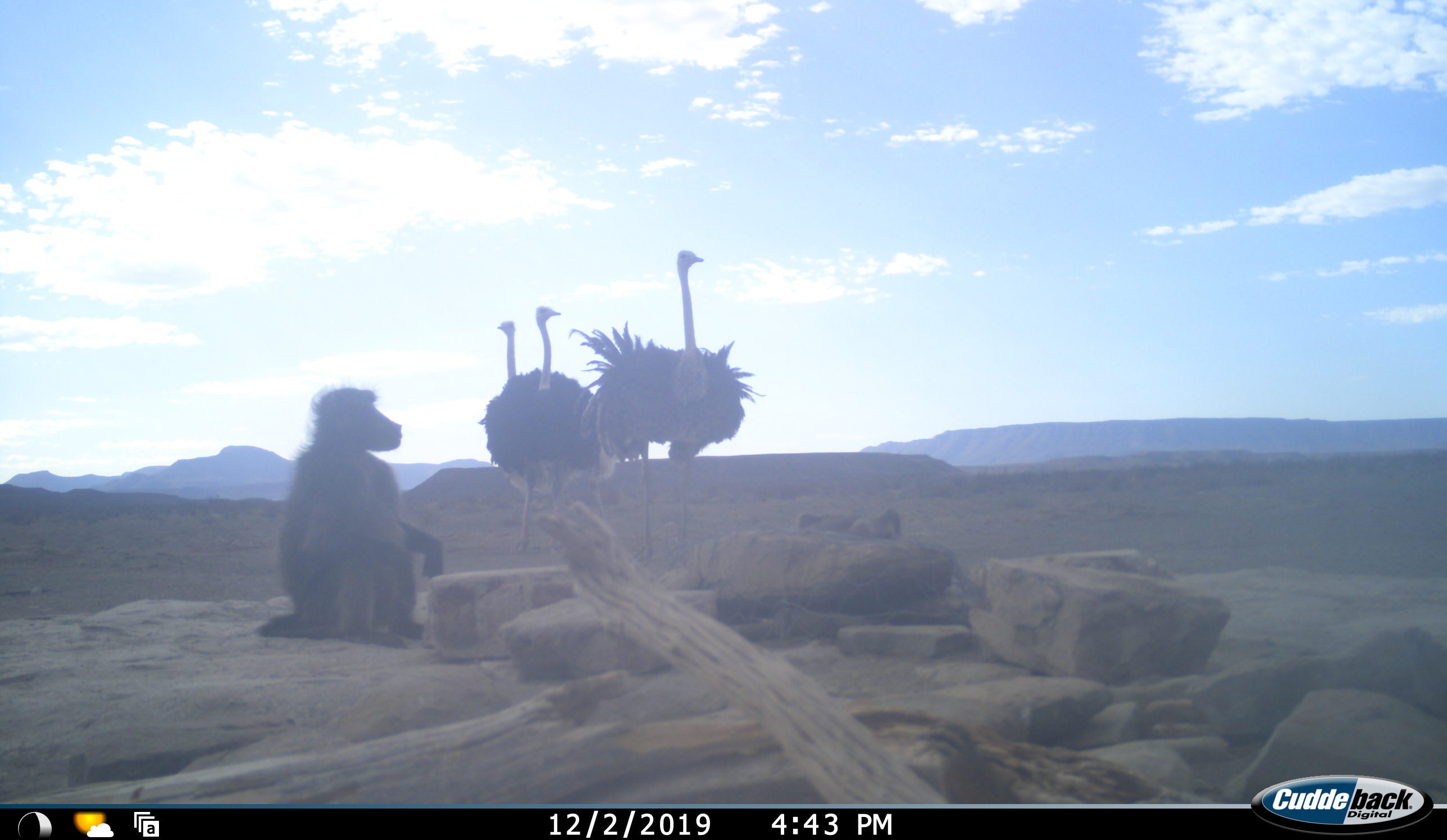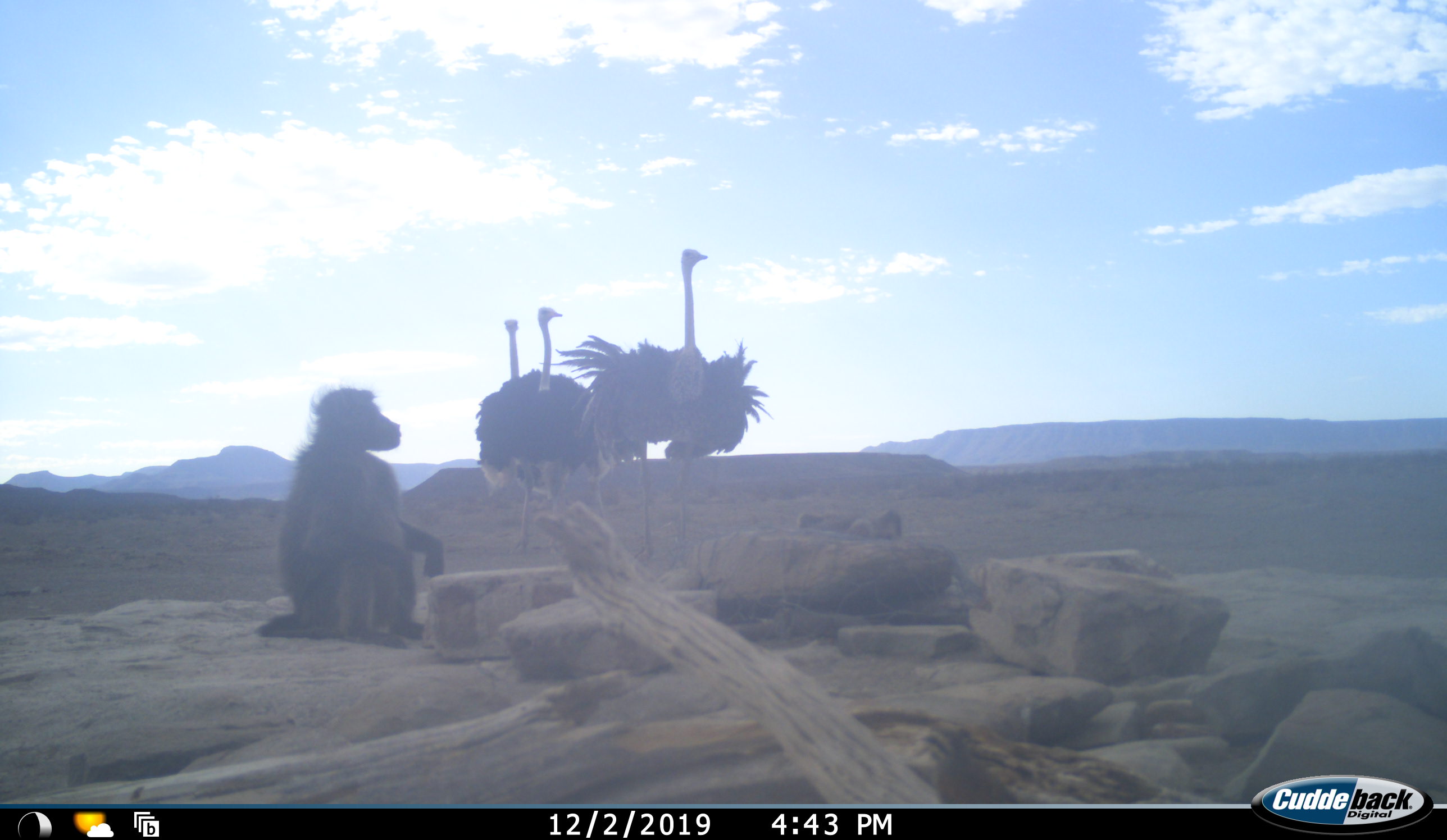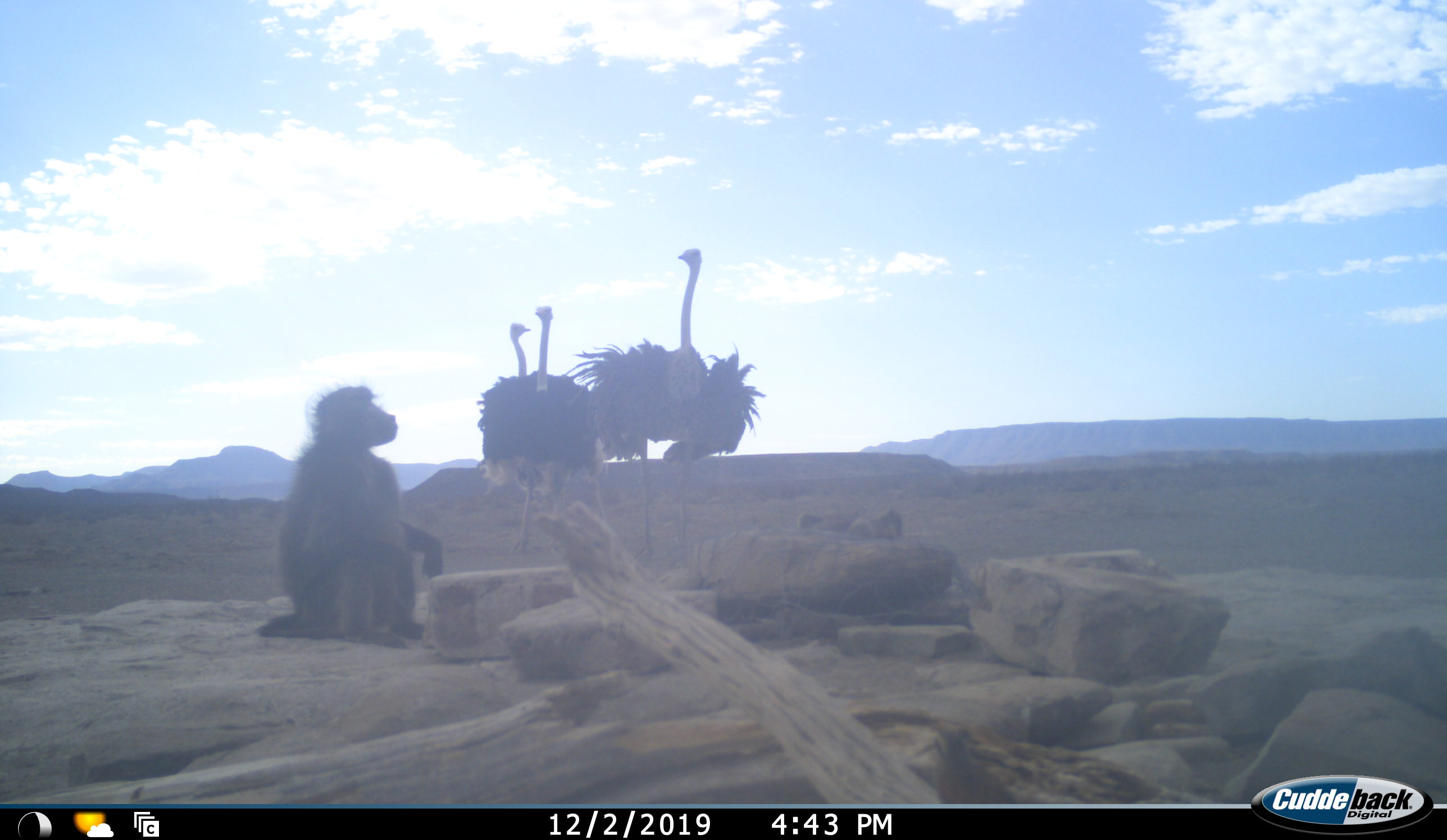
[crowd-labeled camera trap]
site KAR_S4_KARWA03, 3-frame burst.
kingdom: Animalia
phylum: Chordata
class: Mammalia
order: Primates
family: Cercopithecidae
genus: Papio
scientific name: Papio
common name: baboon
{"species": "baboon (Papio)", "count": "1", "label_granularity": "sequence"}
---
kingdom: Animalia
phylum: Chordata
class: Aves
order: Struthioniformes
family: Struthionidae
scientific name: Struthionidae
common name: ostrich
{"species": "ostrich (Struthionidae)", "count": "3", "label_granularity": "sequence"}